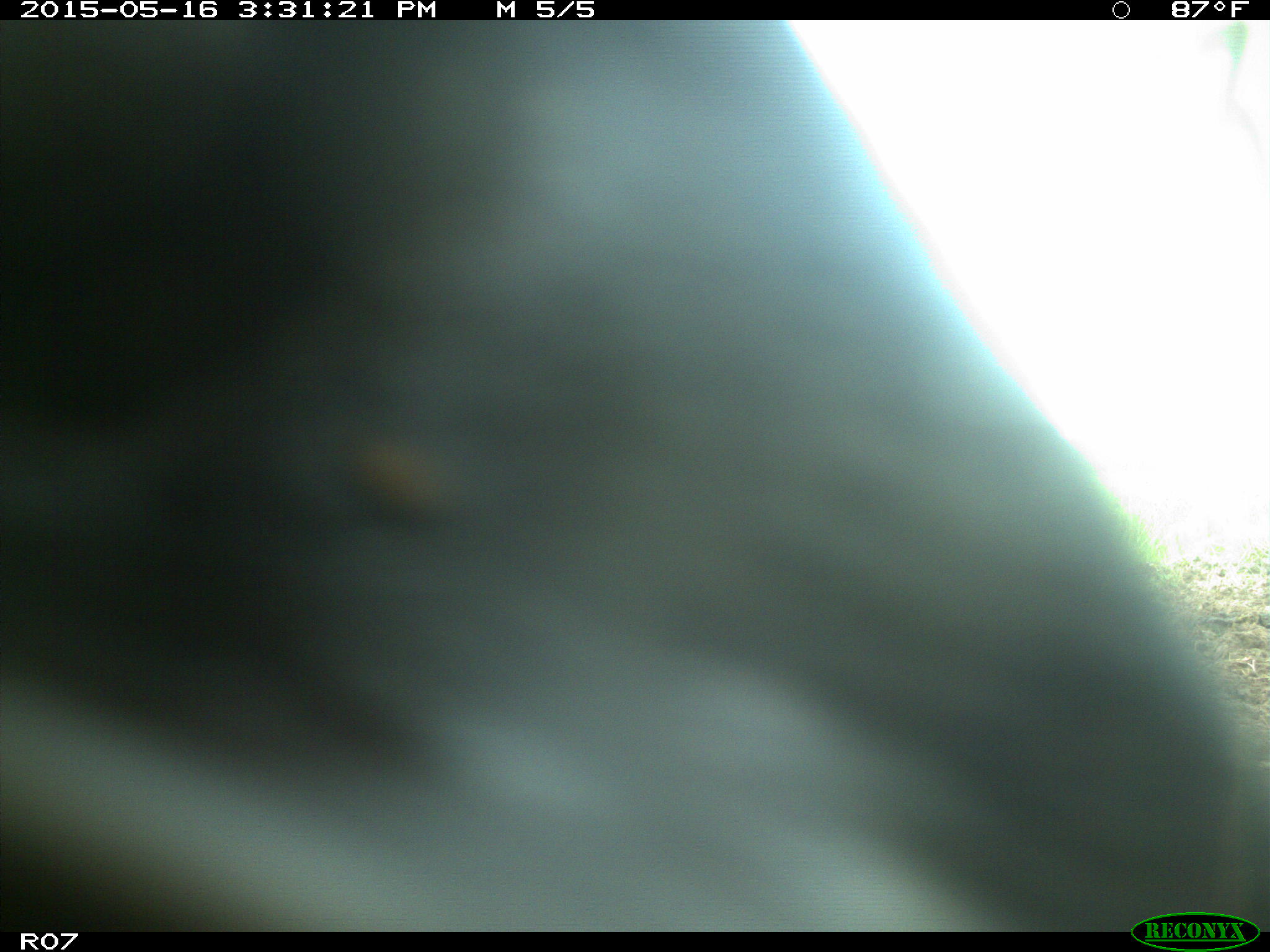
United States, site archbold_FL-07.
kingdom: Animalia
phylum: Chordata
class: Mammalia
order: Artiodactyla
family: Bovidae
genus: Bos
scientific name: Bos taurus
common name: domestic cow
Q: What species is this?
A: Bos taurus (domestic cow).